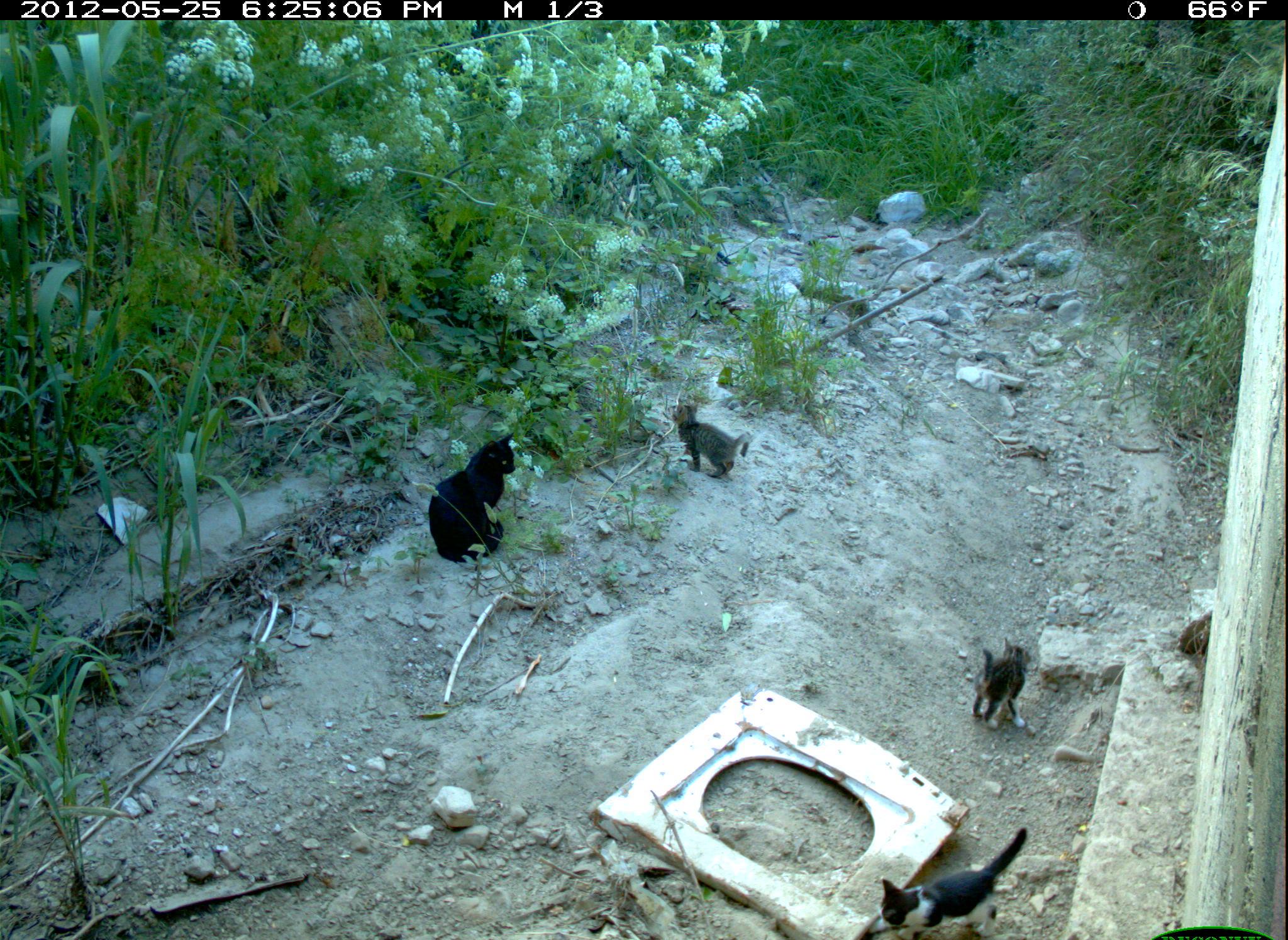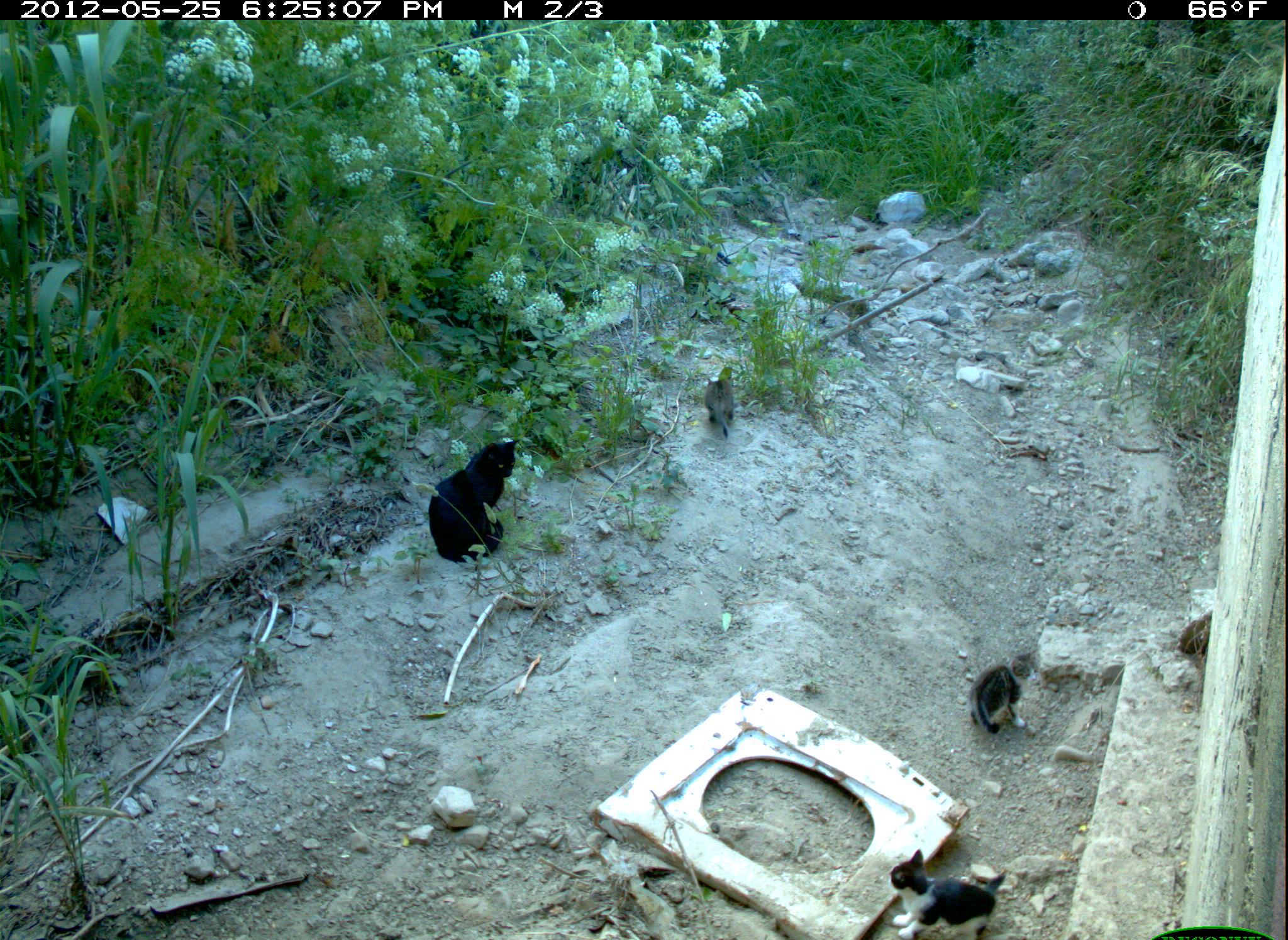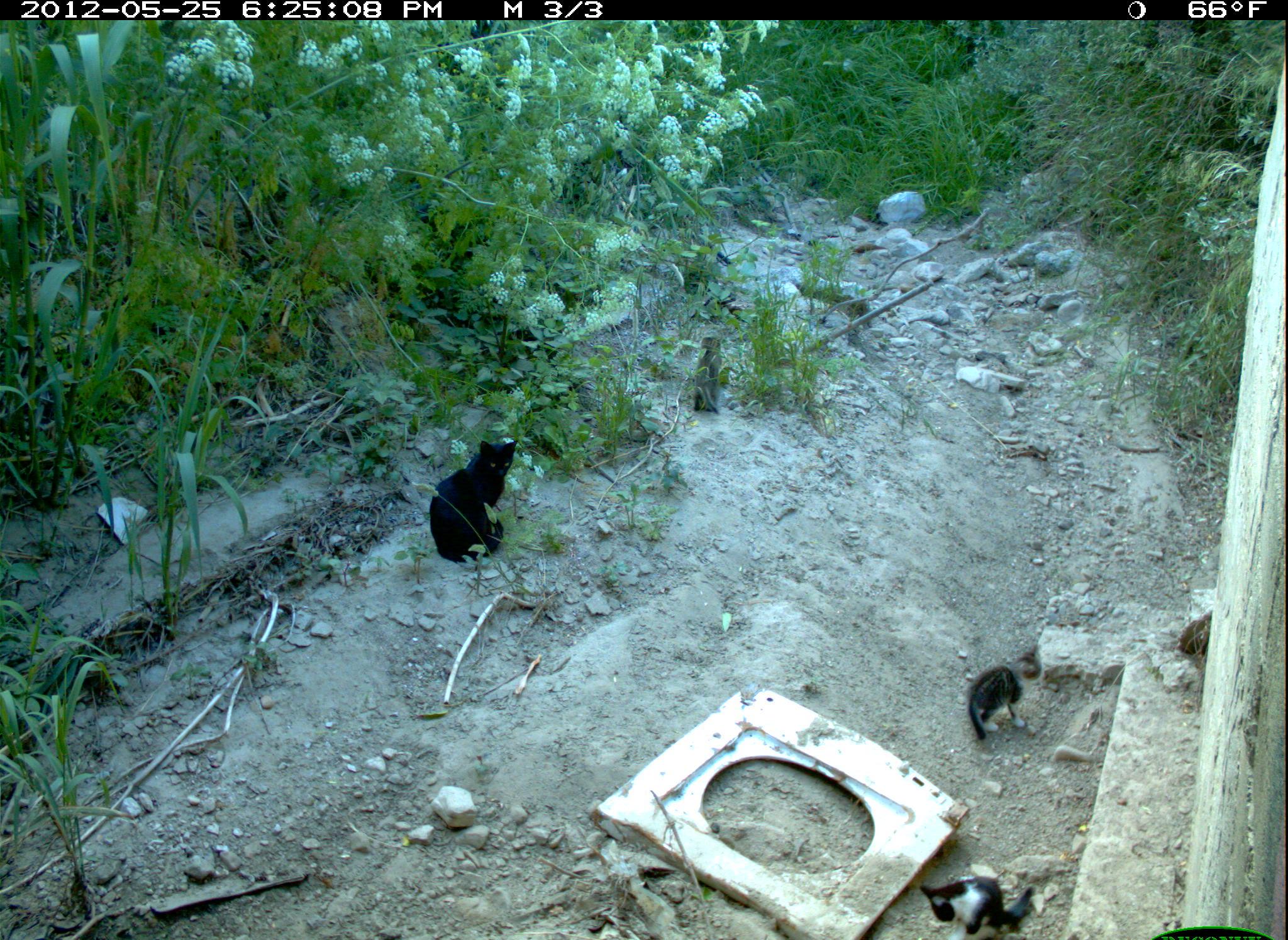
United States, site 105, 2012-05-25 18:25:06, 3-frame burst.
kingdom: Animalia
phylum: Chordata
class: Mammalia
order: Carnivora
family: Felidae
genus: Felis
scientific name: Felis catus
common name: cat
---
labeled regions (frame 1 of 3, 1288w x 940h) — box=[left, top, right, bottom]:
cat: box=[871, 823, 1038, 936]; box=[425, 432, 531, 575]; box=[662, 383, 755, 488]; box=[966, 633, 1040, 744]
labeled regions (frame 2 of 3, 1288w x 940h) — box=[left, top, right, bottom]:
cat: box=[425, 415, 555, 582]; box=[871, 830, 1016, 940]; box=[968, 643, 1046, 744]; box=[700, 354, 750, 449]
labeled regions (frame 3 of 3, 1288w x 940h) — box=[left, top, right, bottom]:
cat: box=[415, 428, 531, 575]; box=[952, 622, 1067, 761]; box=[913, 862, 1045, 937]